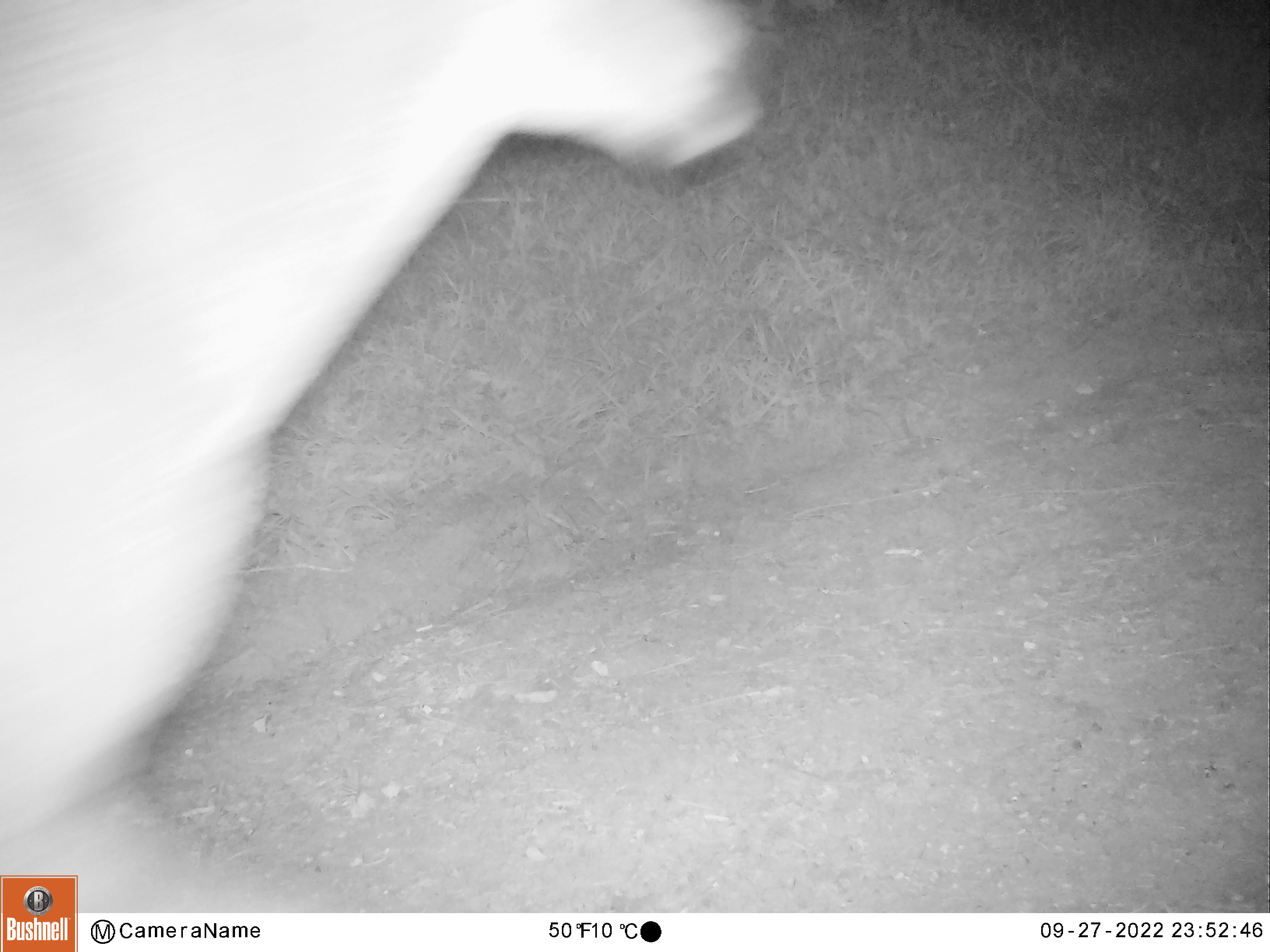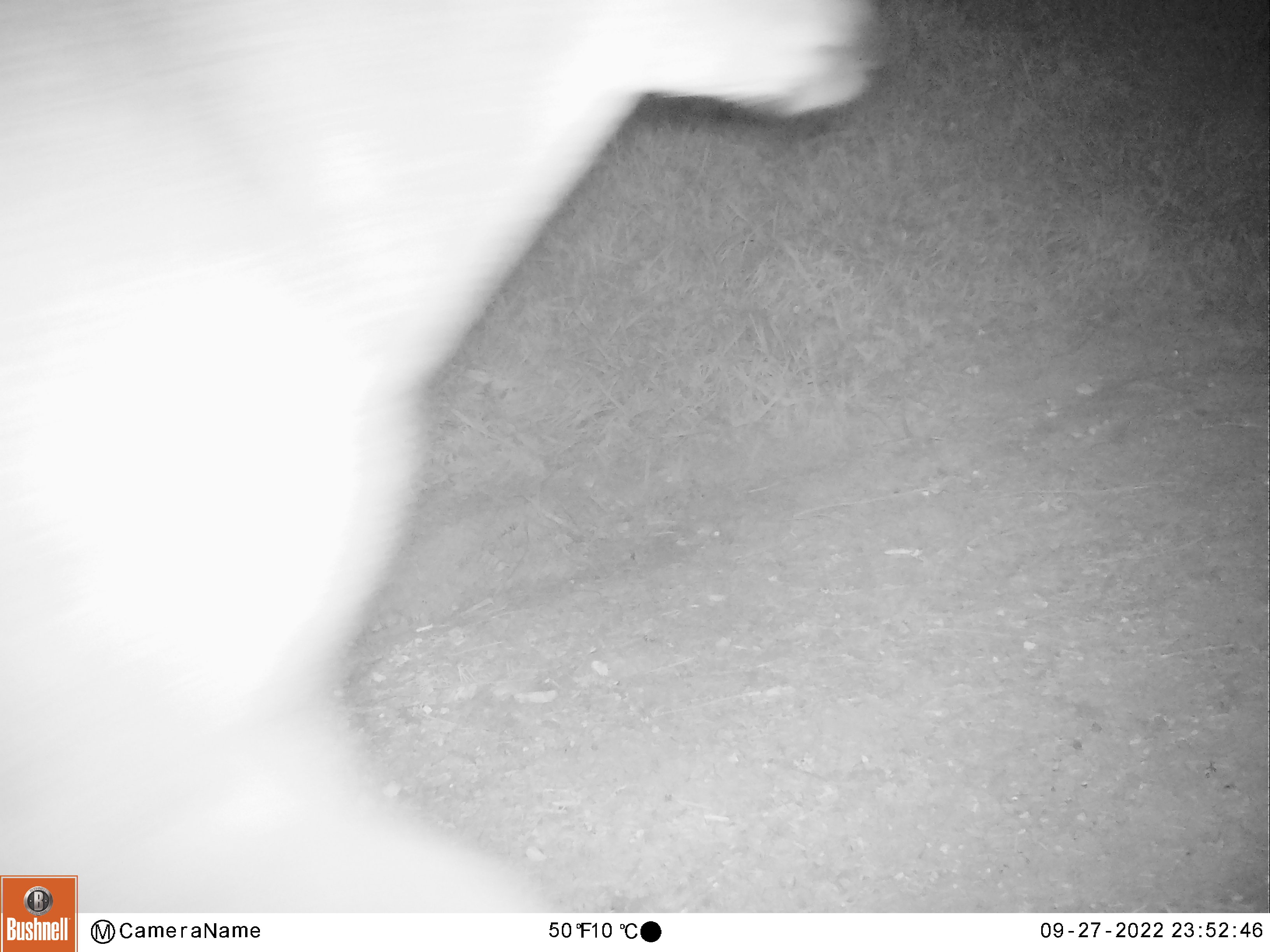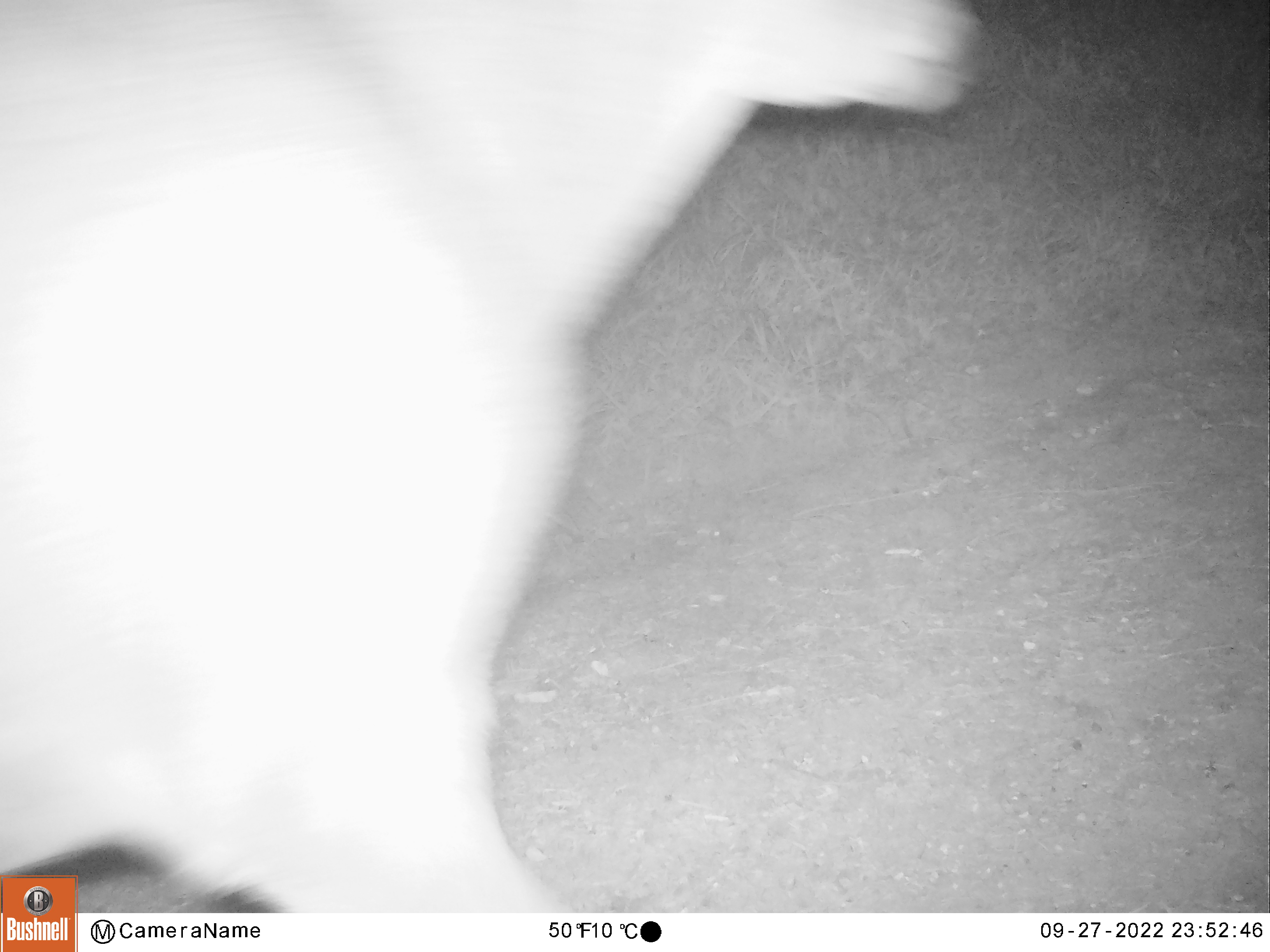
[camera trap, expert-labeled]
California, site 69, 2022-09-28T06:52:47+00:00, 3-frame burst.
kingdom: Animalia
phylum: Chordata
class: Mammalia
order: Artiodactyla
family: Cervidae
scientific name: Cervidae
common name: elk or deer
Elk or deer (Cervidae).